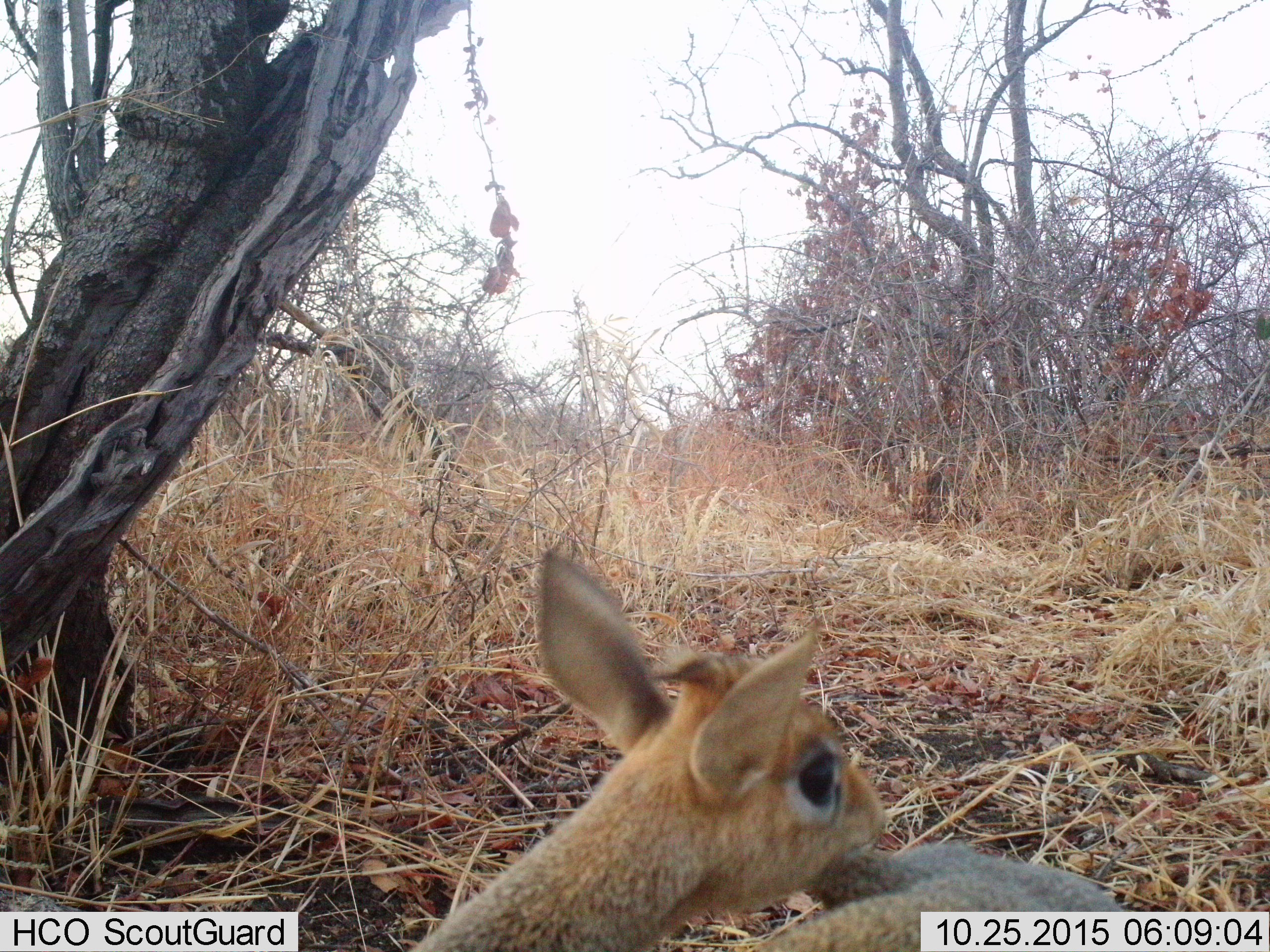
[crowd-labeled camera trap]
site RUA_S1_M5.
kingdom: Animalia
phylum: Chordata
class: Mammalia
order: Artiodactyla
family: Bovidae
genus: Madoqua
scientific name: Madoqua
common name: dik-dik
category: dikdik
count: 1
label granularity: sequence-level